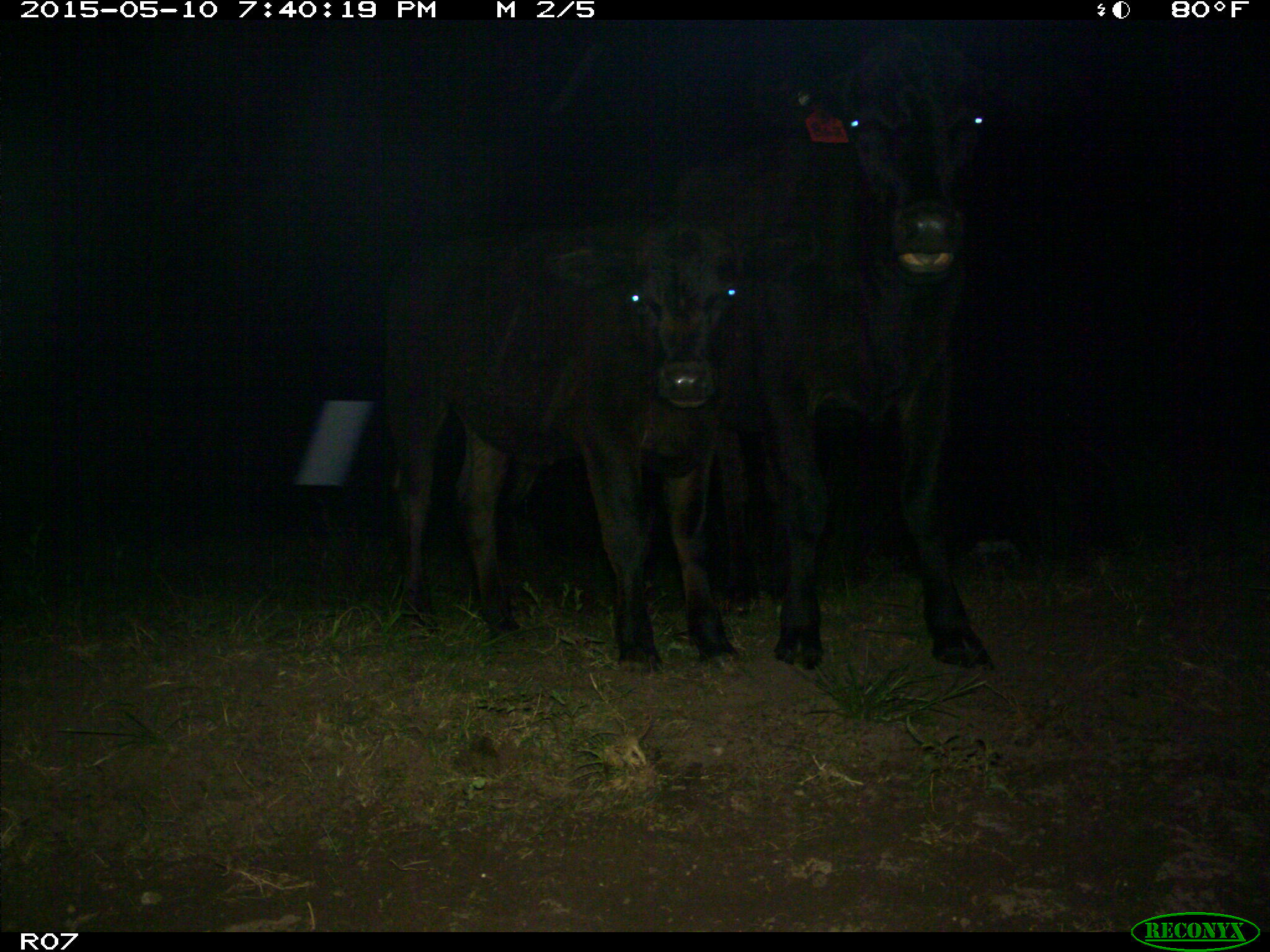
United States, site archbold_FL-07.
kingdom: Animalia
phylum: Chordata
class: Mammalia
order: Artiodactyla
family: Bovidae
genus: Bos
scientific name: Bos taurus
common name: domestic cow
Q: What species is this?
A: Bos taurus (domestic cow).